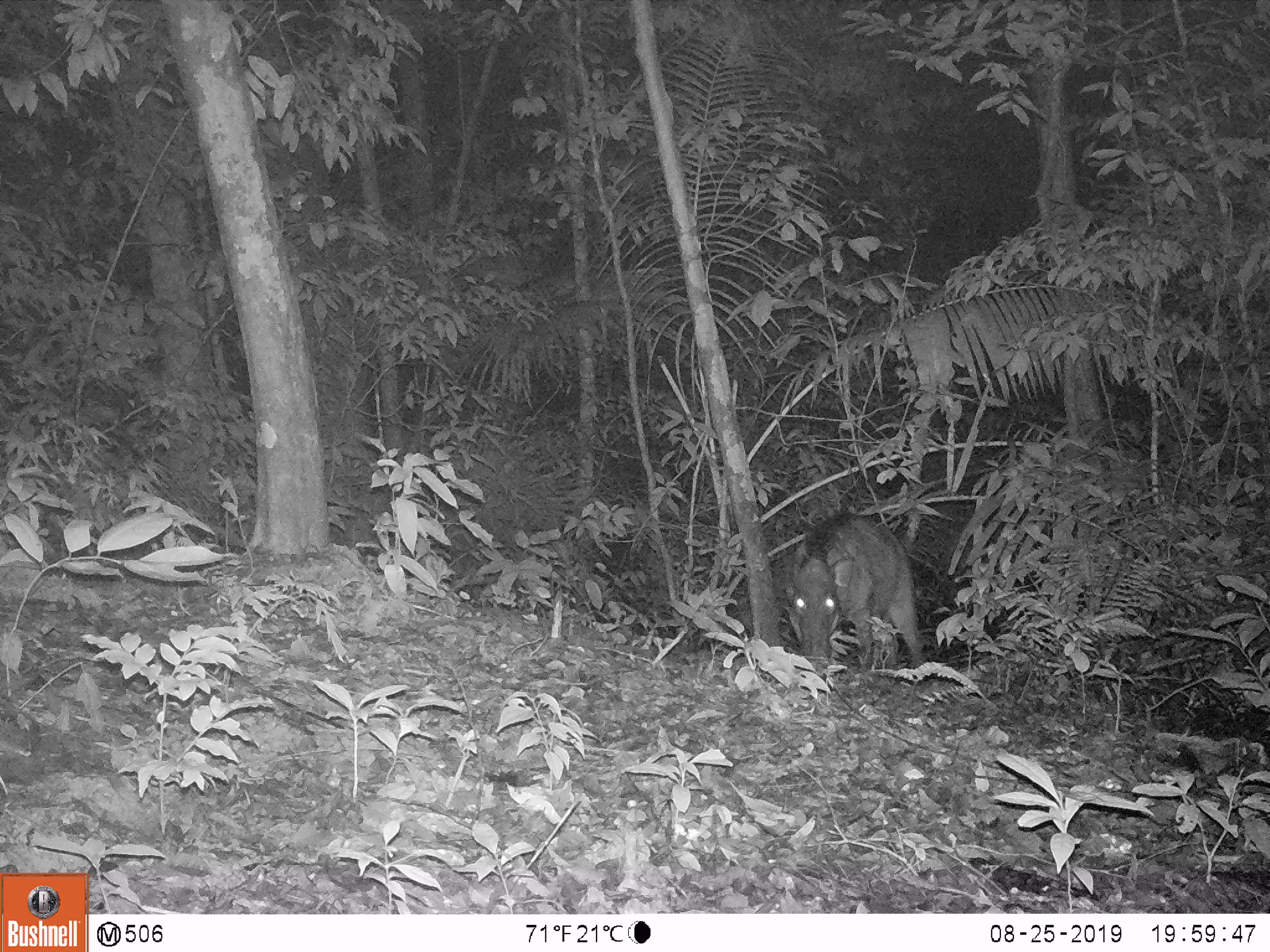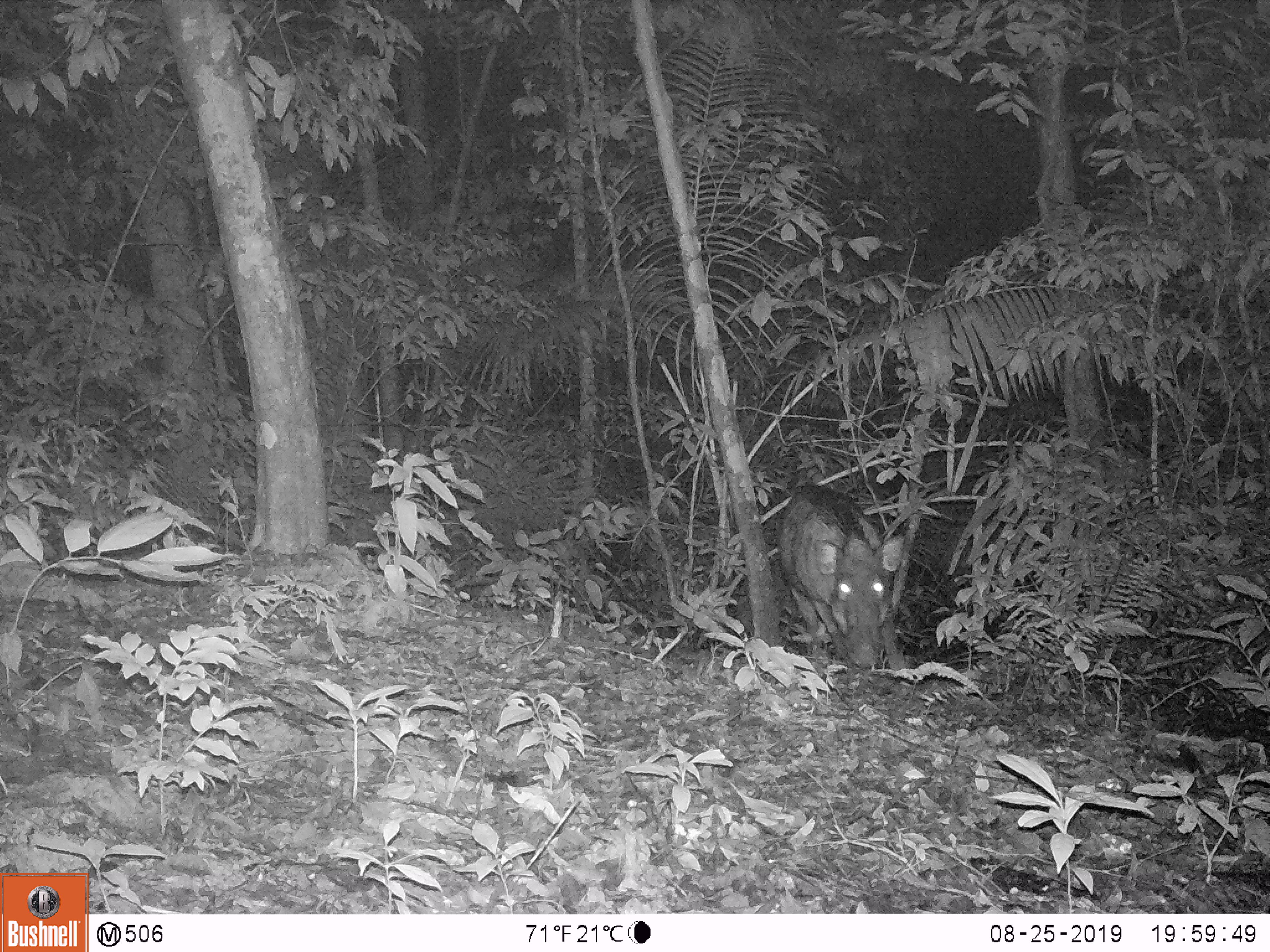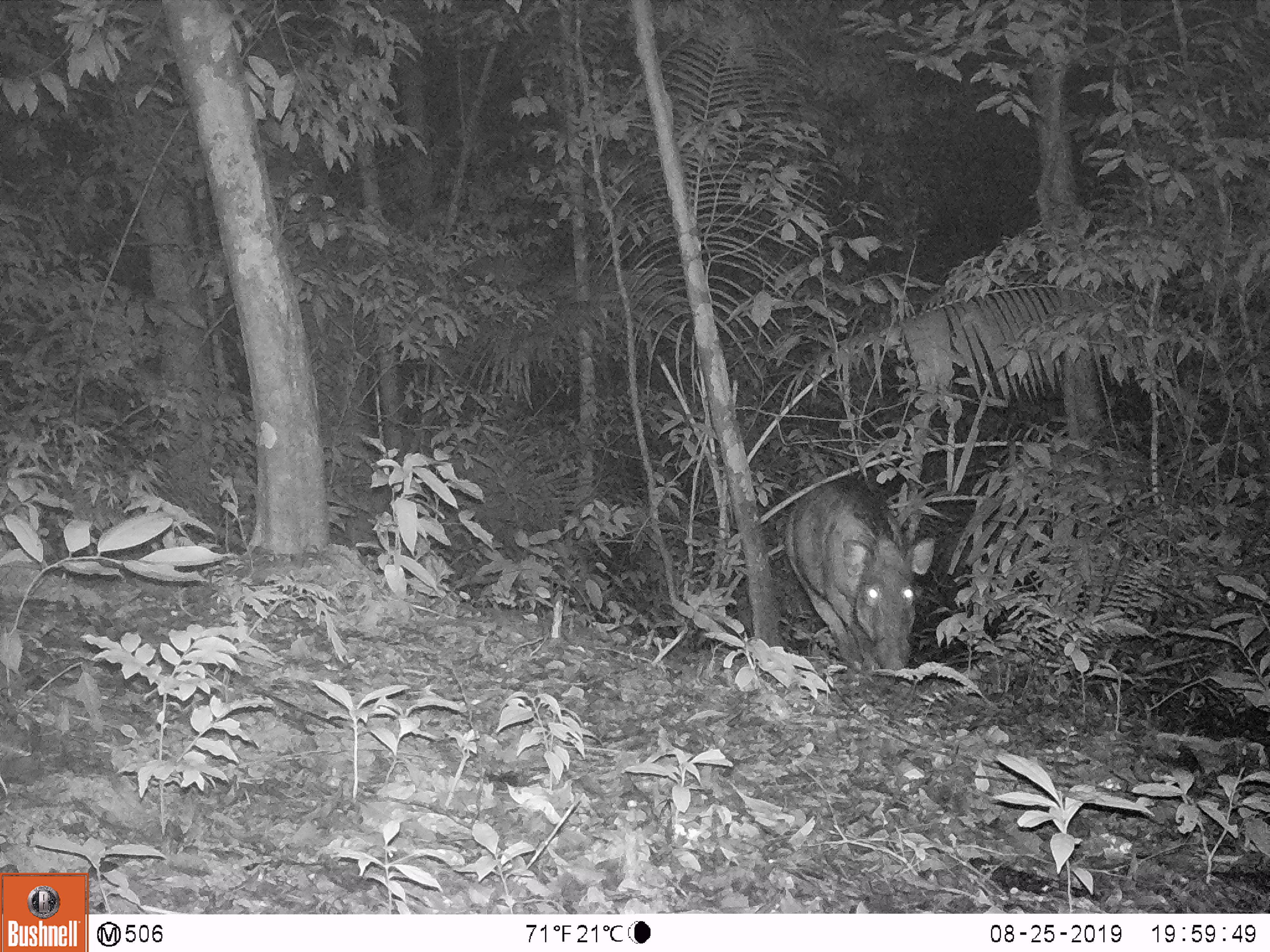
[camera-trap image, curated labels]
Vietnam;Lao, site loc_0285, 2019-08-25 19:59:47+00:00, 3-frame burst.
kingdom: Animalia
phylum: Chordata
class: Mammalia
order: Artiodactyla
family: Suidae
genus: Sus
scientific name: Sus scrofa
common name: eurasian wild pig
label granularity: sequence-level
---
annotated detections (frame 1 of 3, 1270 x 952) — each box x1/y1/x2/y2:
eurasian wild pig: 781/514/924/670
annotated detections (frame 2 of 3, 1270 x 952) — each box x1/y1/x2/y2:
eurasian wild pig: 778/483/905/670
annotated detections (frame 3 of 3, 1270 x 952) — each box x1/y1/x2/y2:
eurasian wild pig: 784/476/935/668